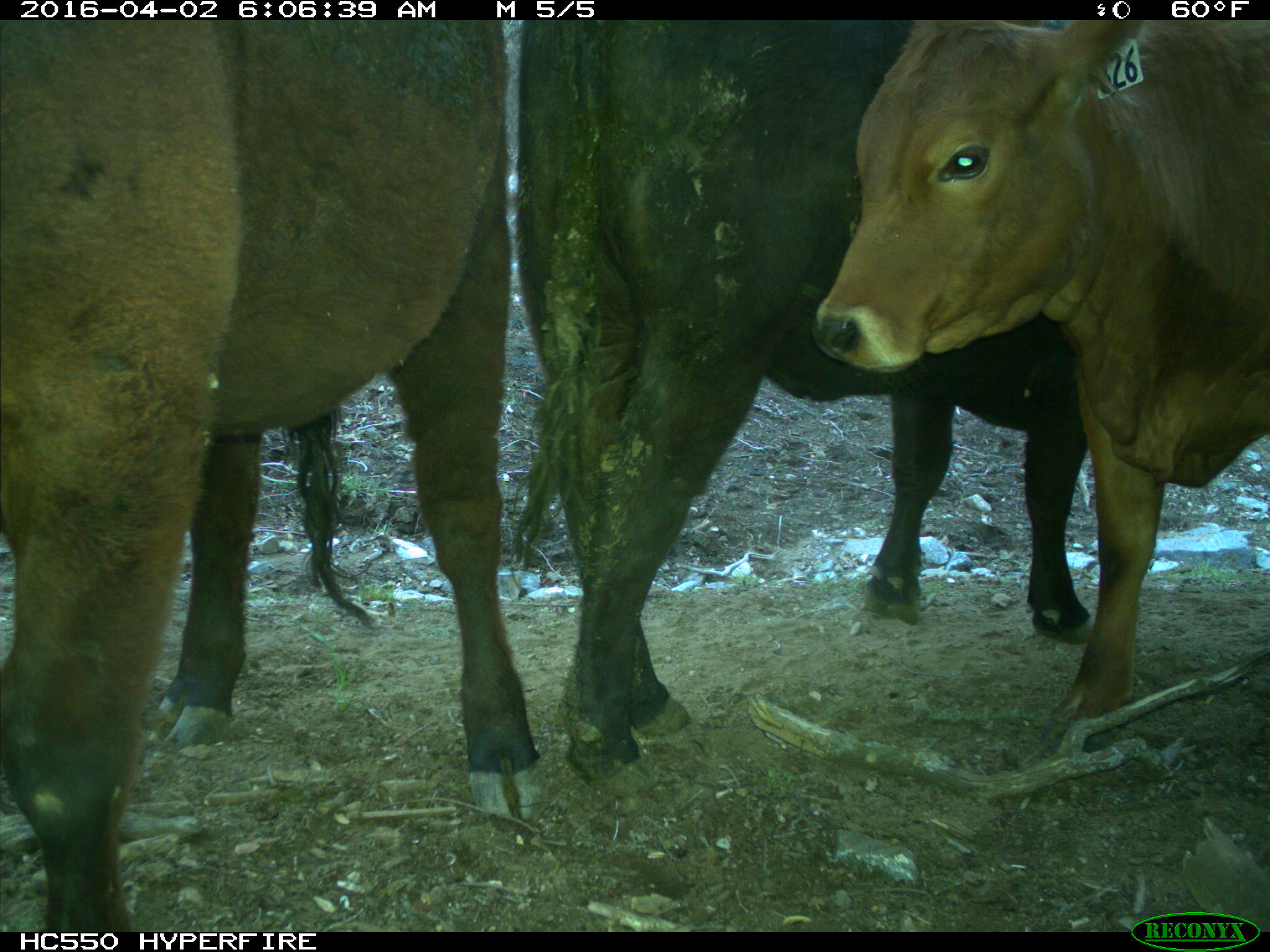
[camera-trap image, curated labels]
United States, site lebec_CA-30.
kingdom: Animalia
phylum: Chordata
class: Mammalia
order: Artiodactyla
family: Bovidae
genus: Bos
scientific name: Bos taurus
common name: domestic cow